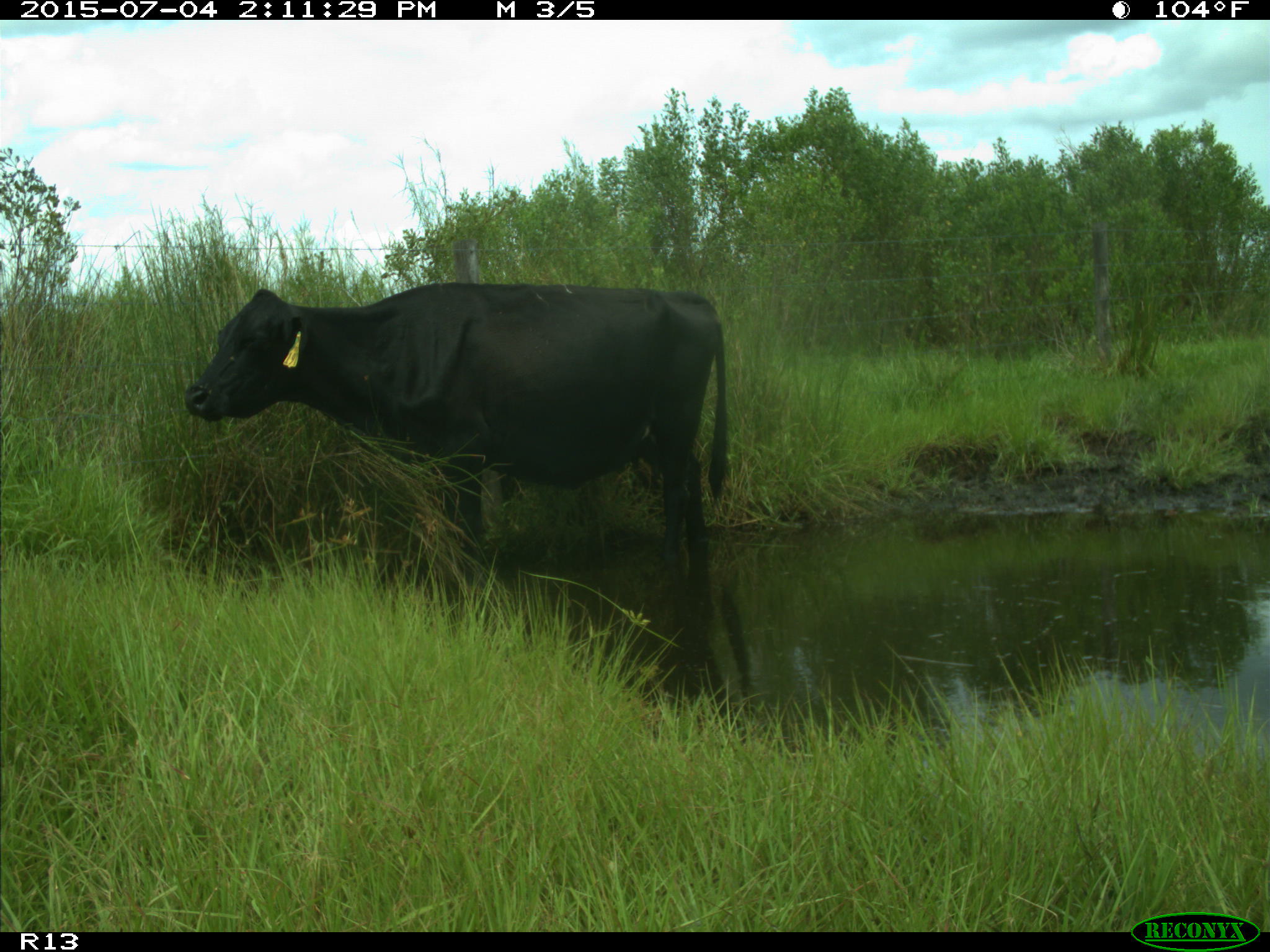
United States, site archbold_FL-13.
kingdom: Animalia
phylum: Chordata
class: Mammalia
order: Artiodactyla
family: Bovidae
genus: Bos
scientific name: Bos taurus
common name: domestic cow